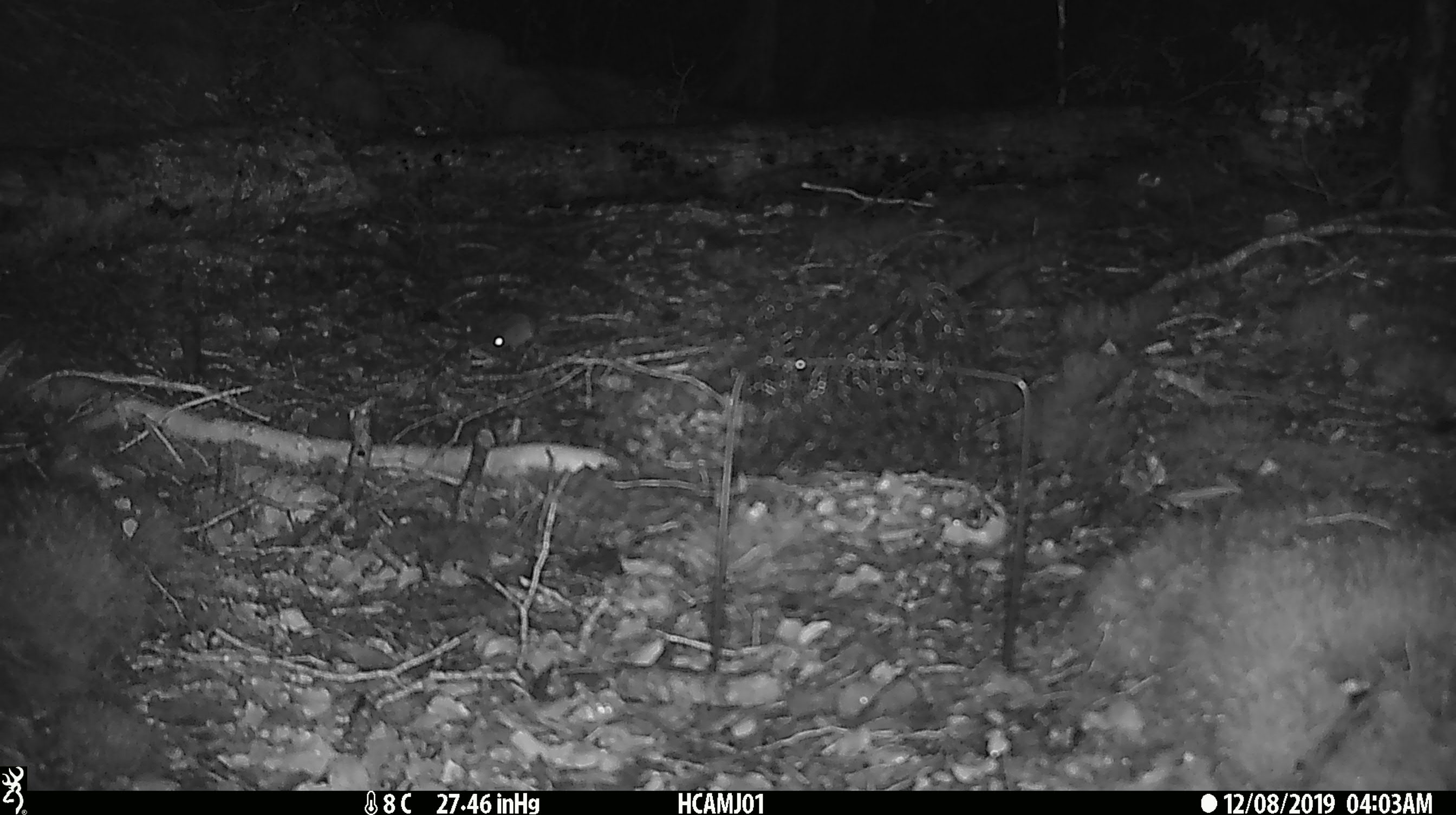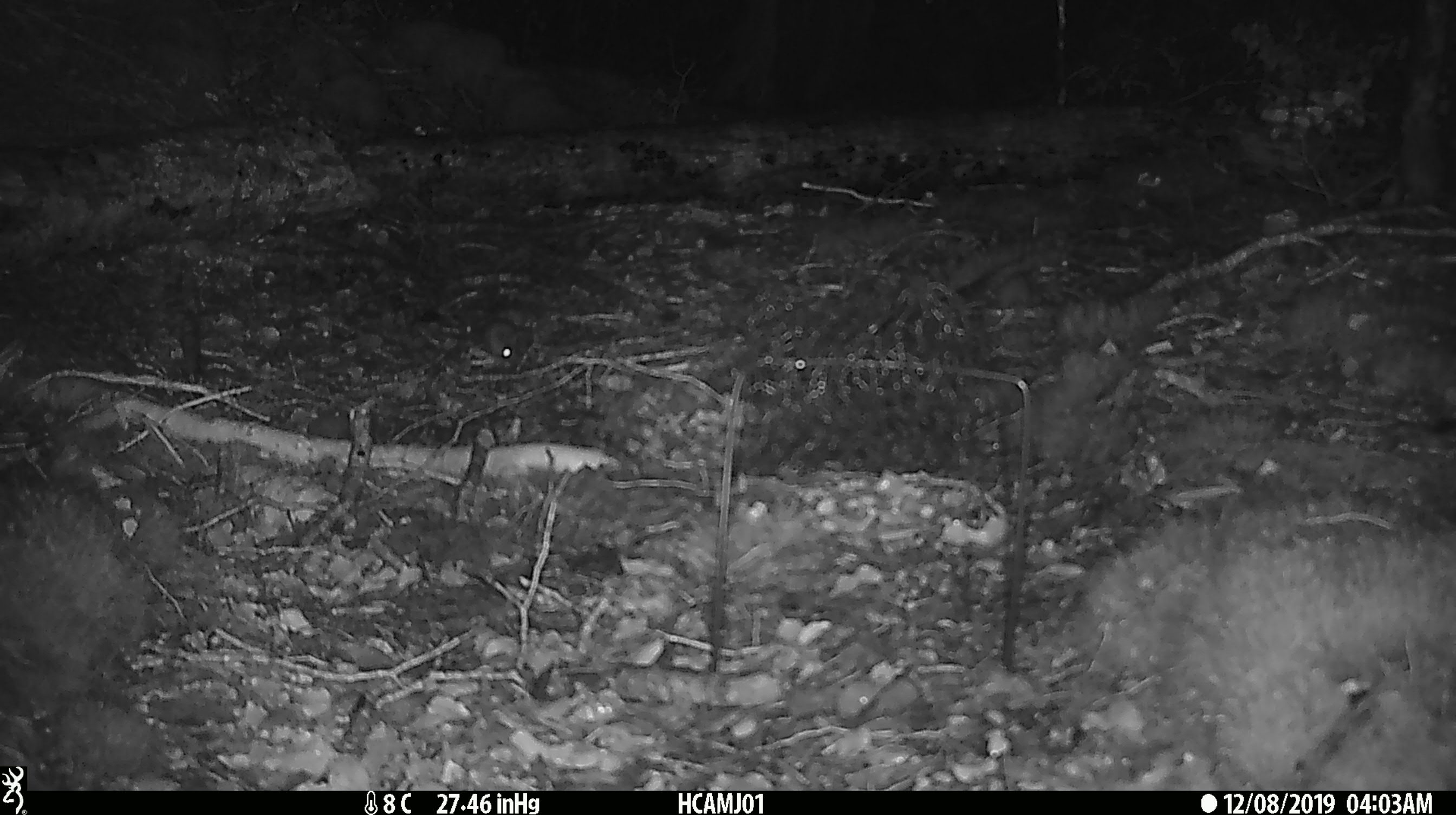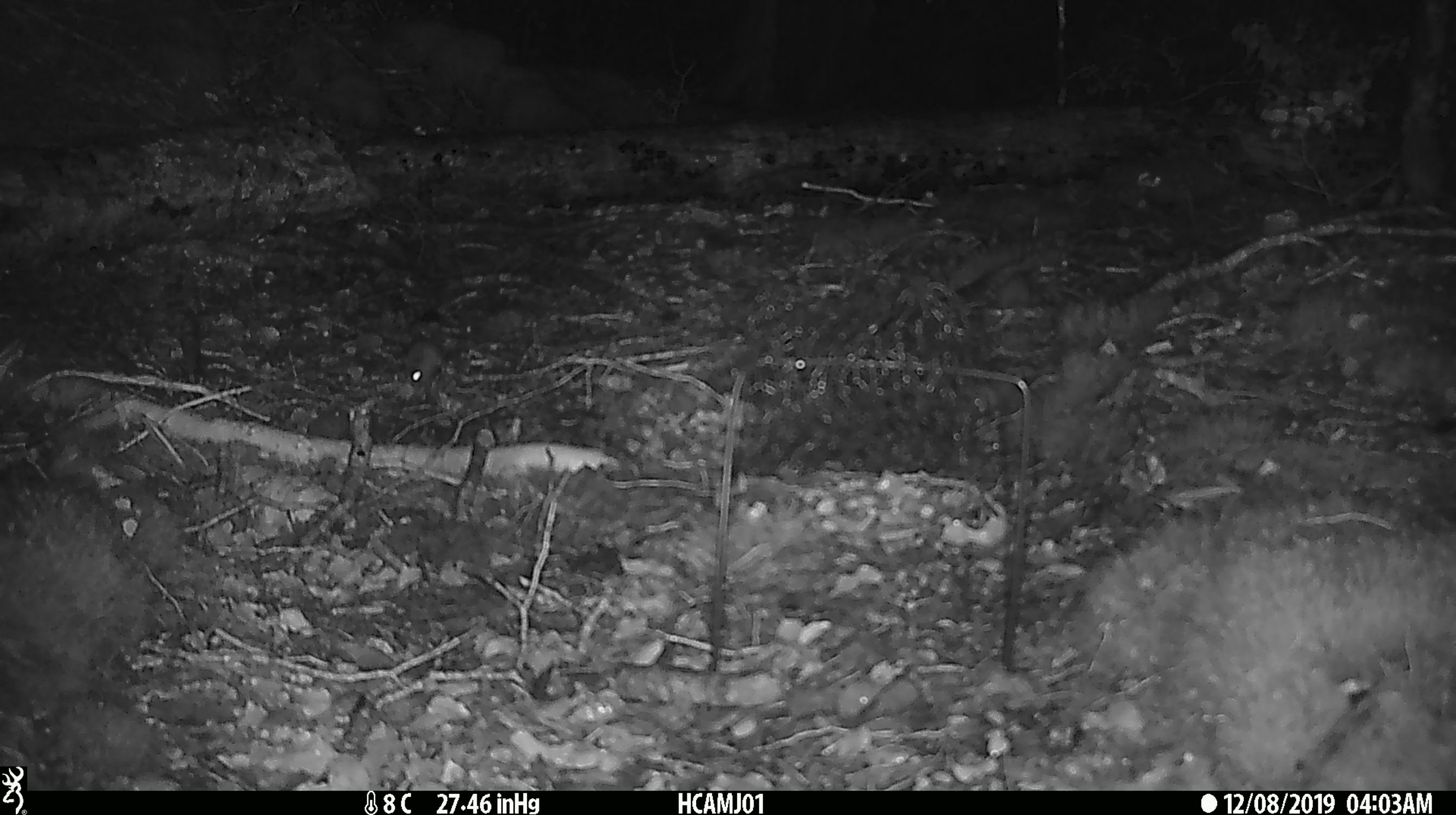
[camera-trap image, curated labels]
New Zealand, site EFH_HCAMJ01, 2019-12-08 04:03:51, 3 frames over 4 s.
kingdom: Animalia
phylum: Chordata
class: Mammalia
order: Rodentia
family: Muridae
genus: Mus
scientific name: Mus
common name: mouse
Mouse (Mus).